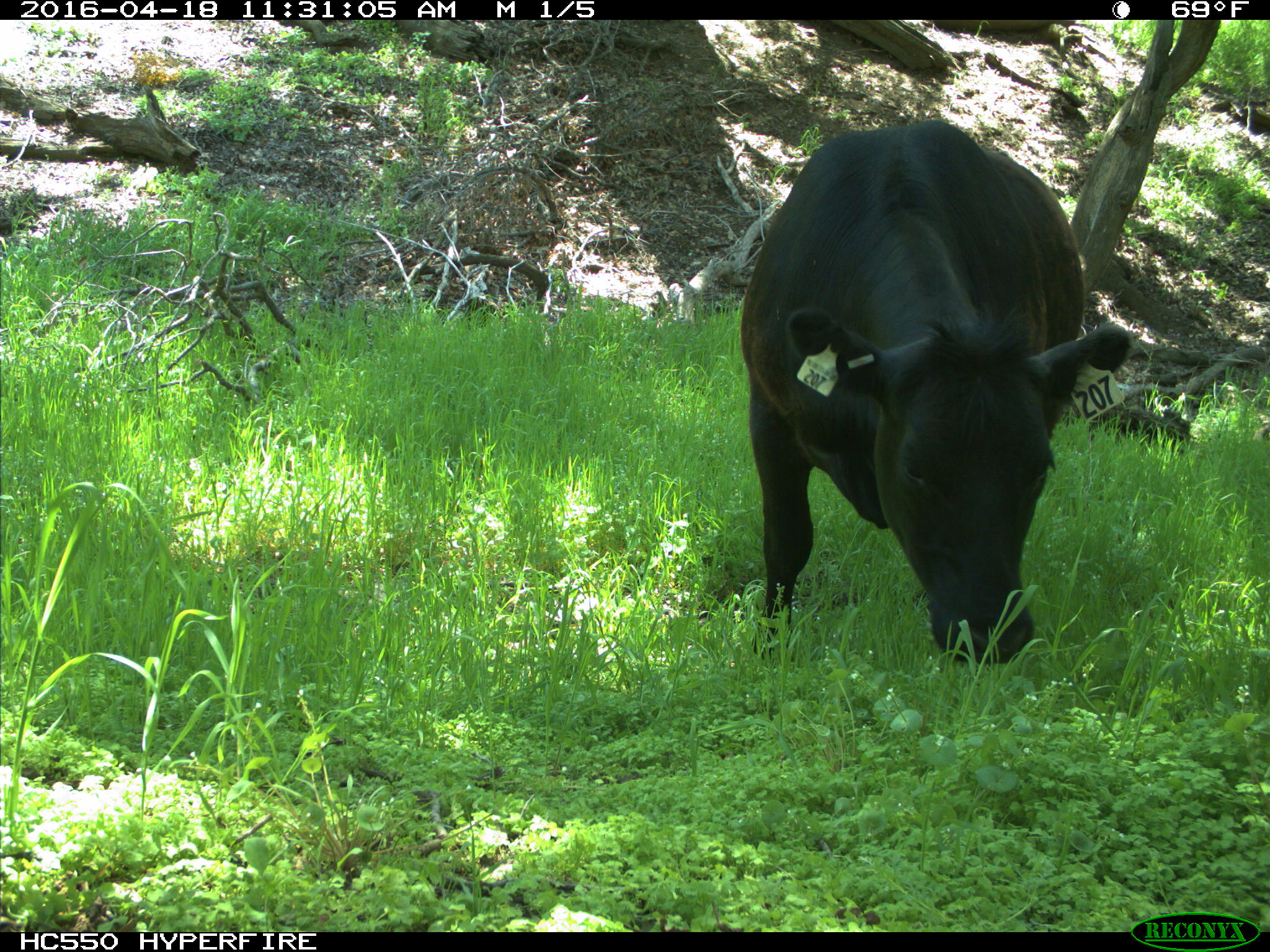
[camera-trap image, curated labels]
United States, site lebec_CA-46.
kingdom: Animalia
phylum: Chordata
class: Mammalia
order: Artiodactyla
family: Bovidae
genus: Bos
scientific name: Bos taurus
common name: domestic cow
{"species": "Bos taurus (domestic cow)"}